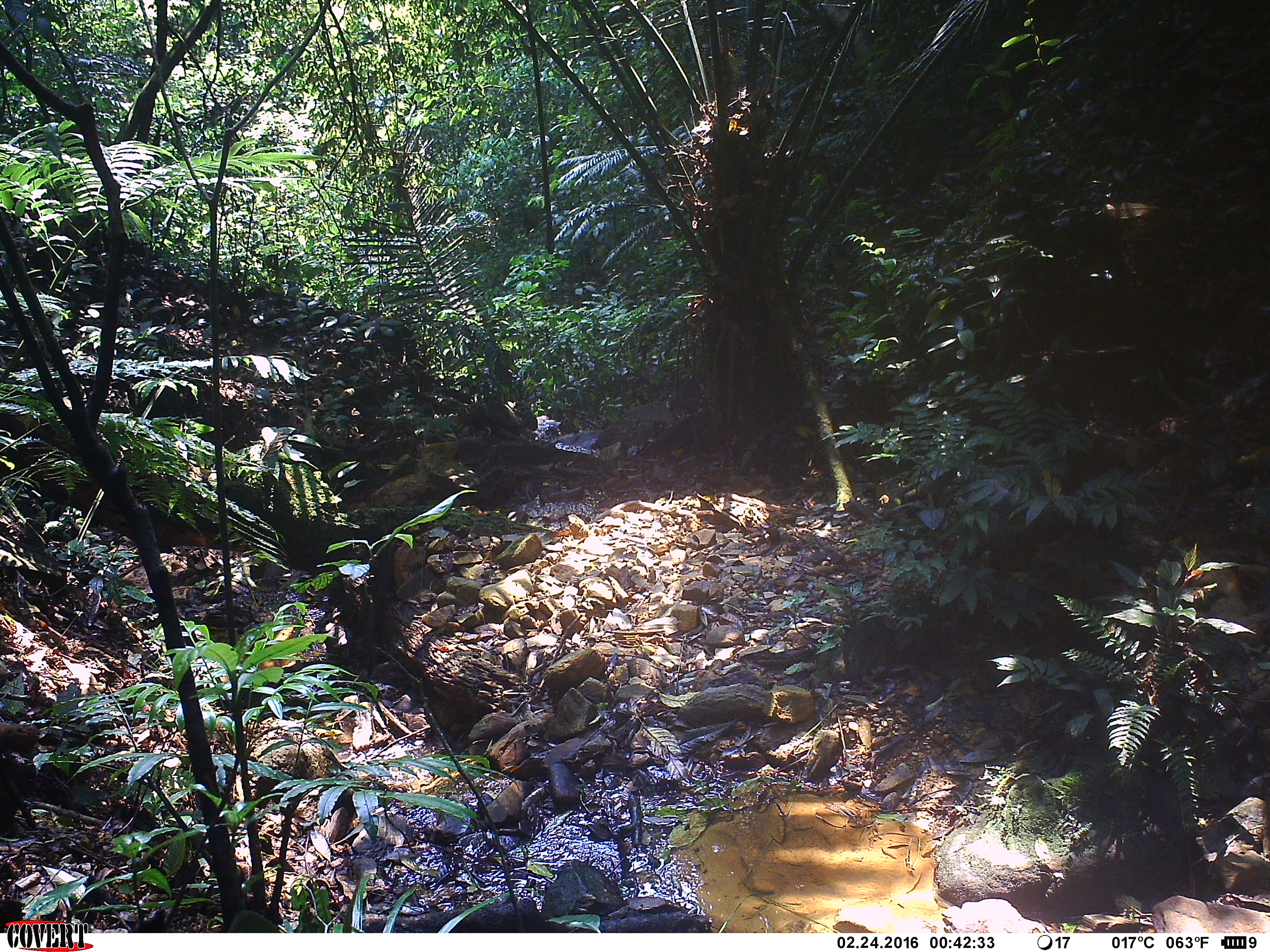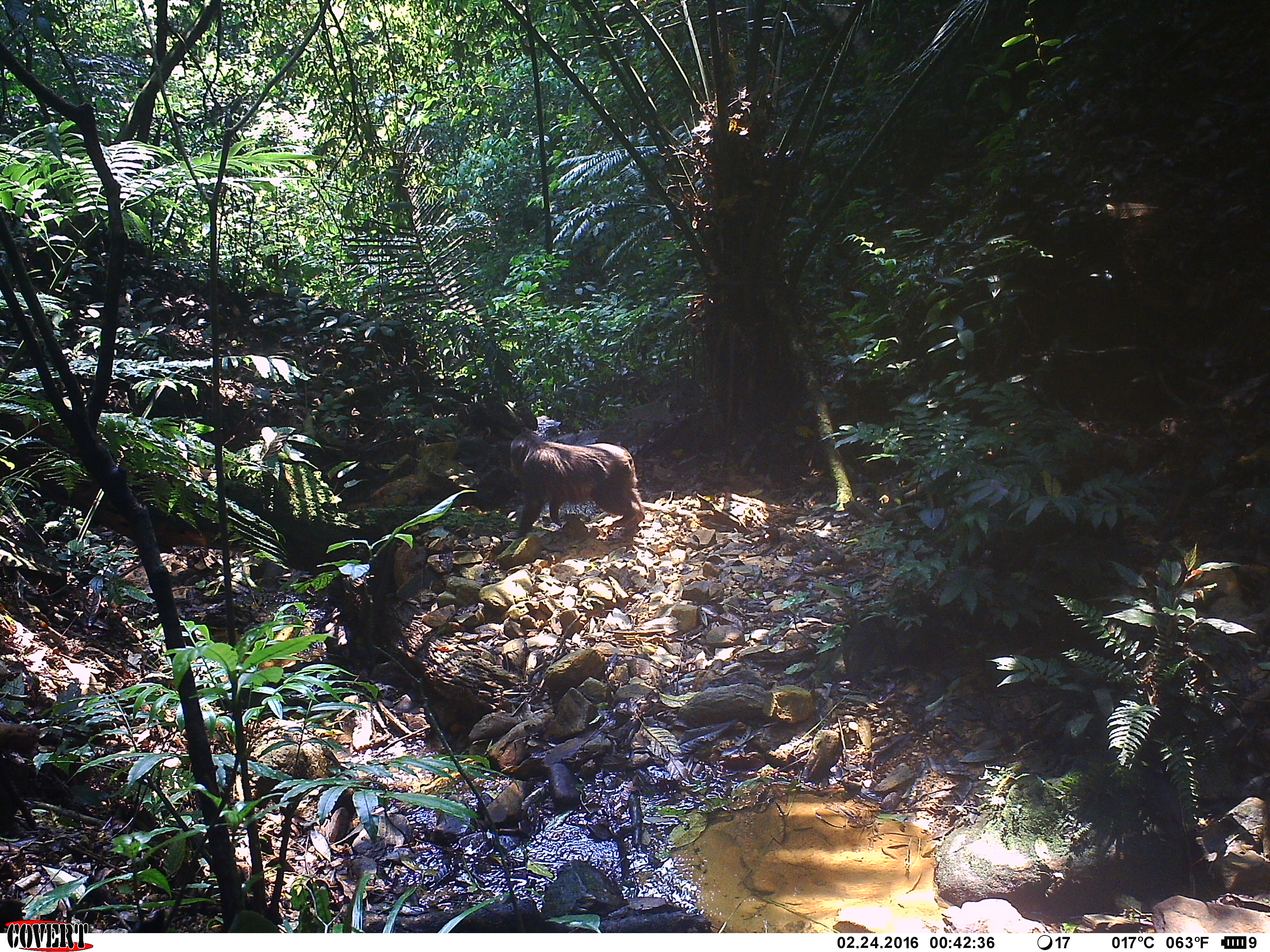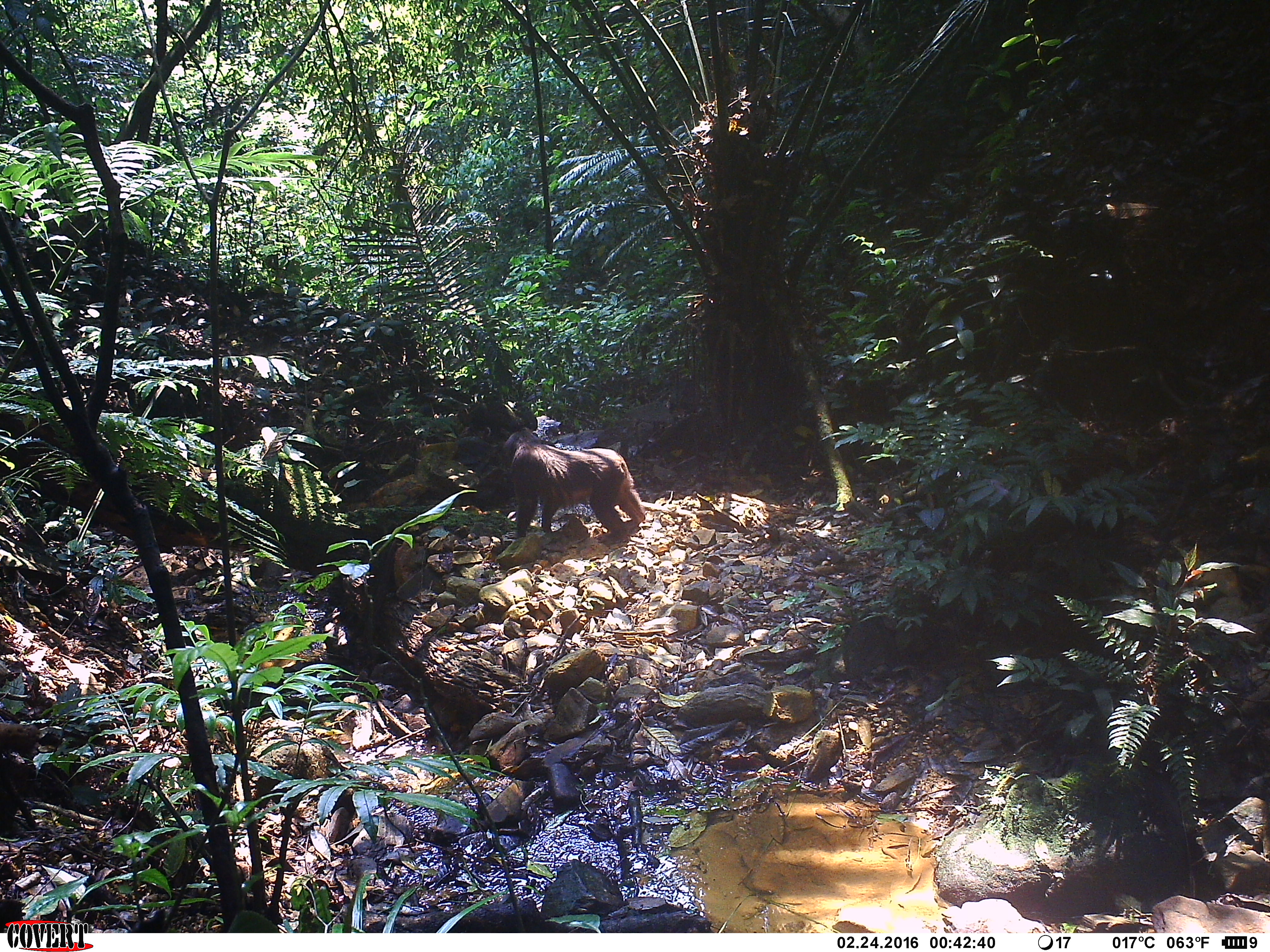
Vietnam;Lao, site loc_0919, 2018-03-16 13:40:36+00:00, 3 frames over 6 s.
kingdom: Animalia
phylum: Chordata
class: Mammalia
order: Primates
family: Cercopithecidae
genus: Macaca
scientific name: Macaca arctoides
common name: stump-tailed macaque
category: stump tailed macaque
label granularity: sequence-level